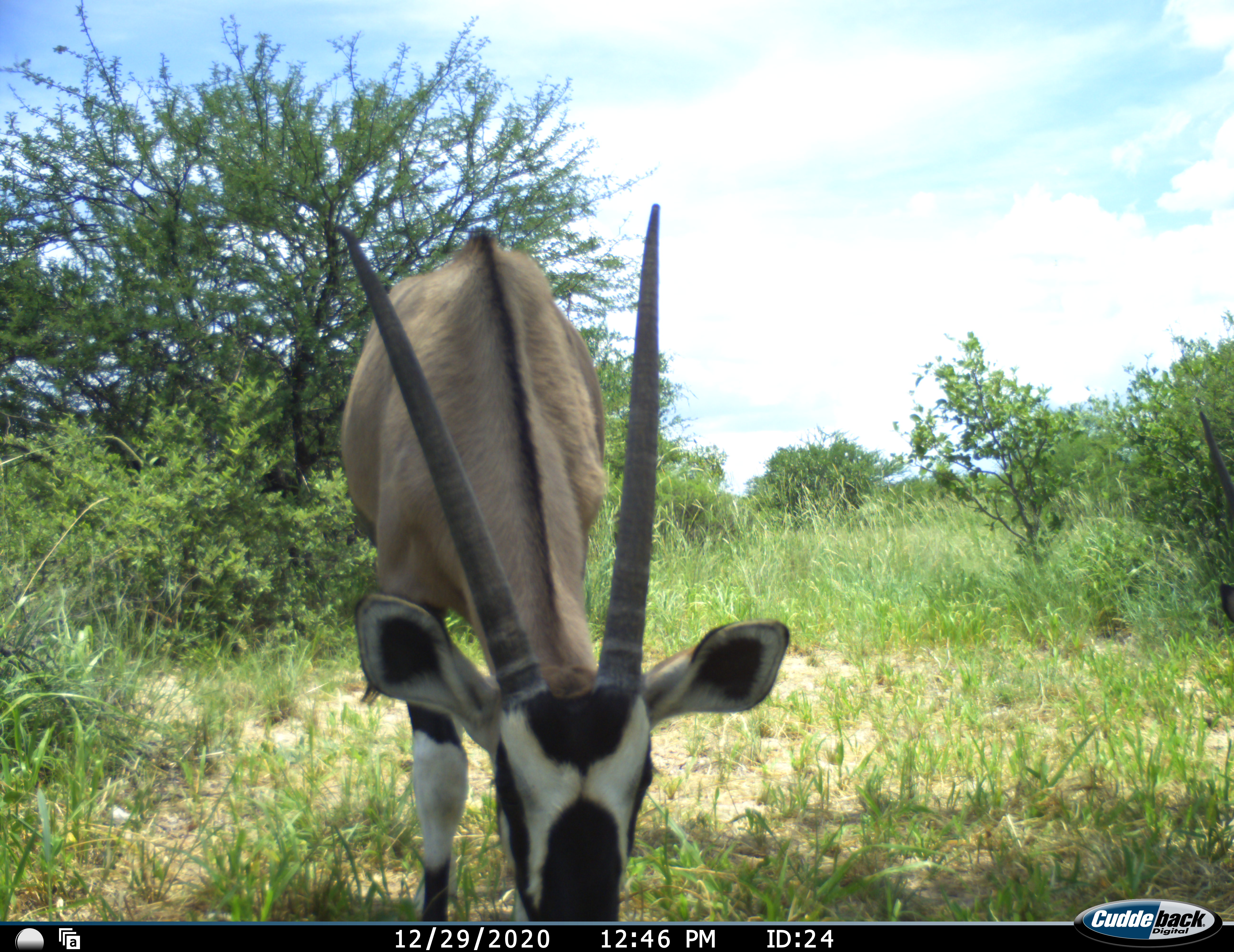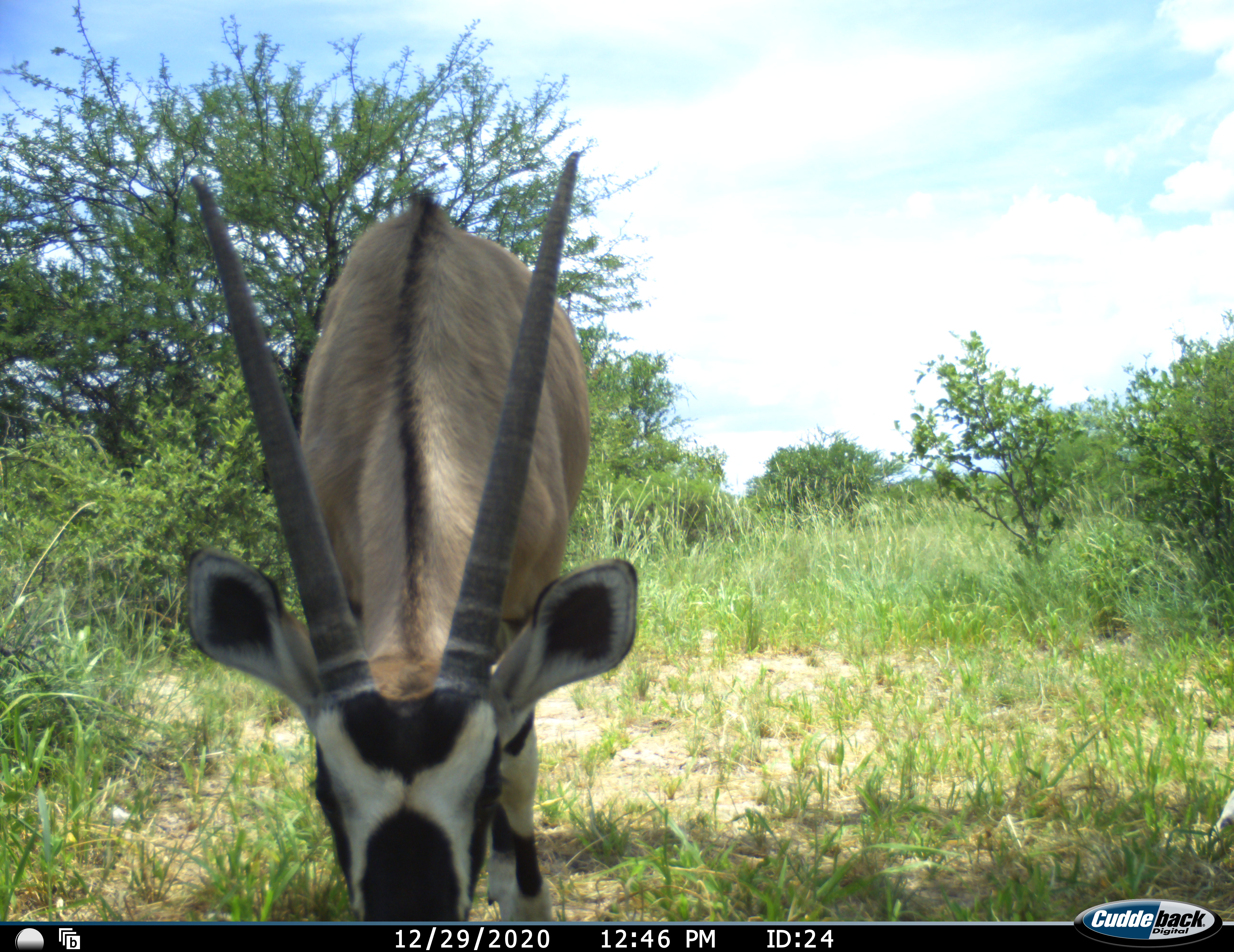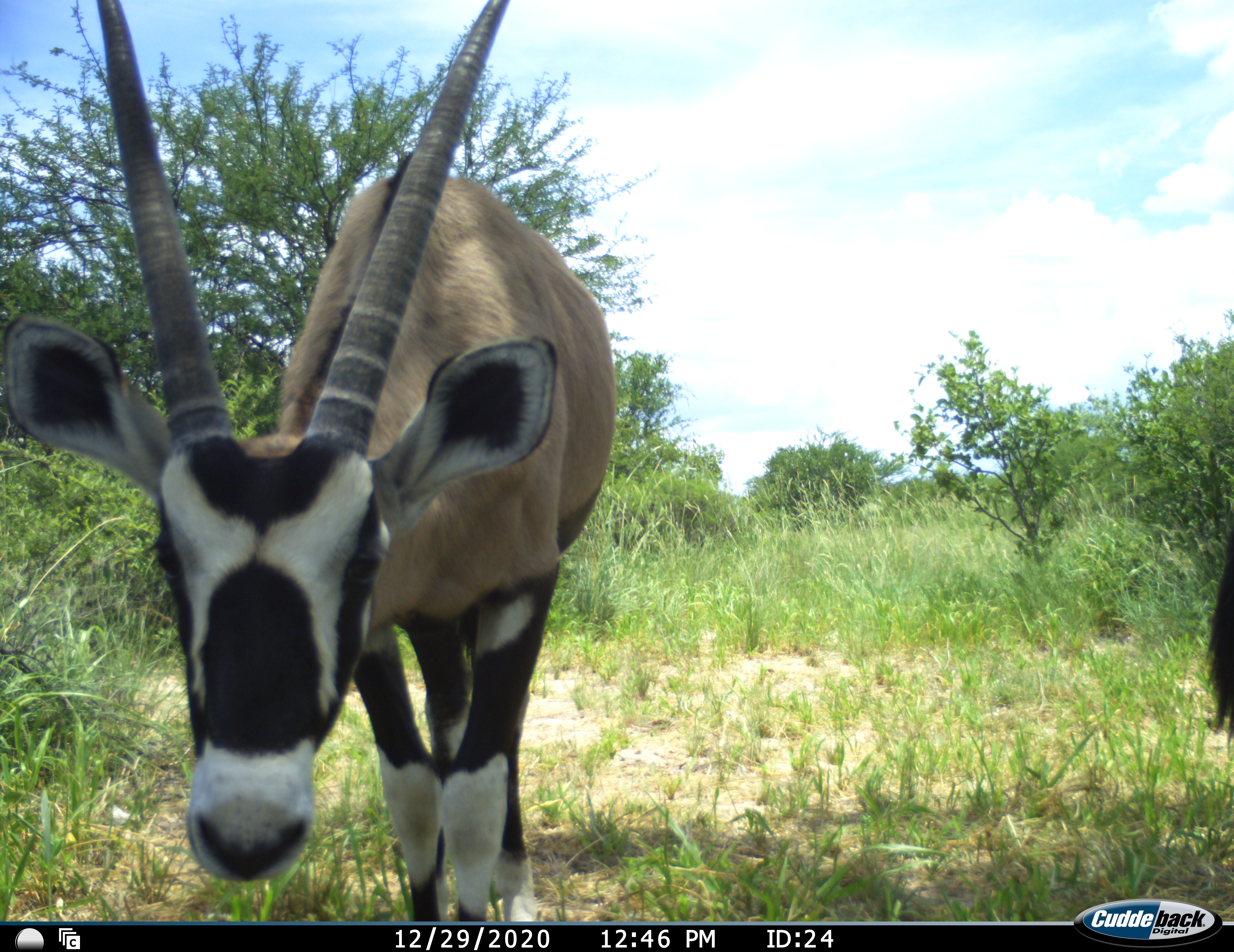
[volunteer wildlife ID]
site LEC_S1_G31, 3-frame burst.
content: unidentified animal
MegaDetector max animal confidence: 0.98